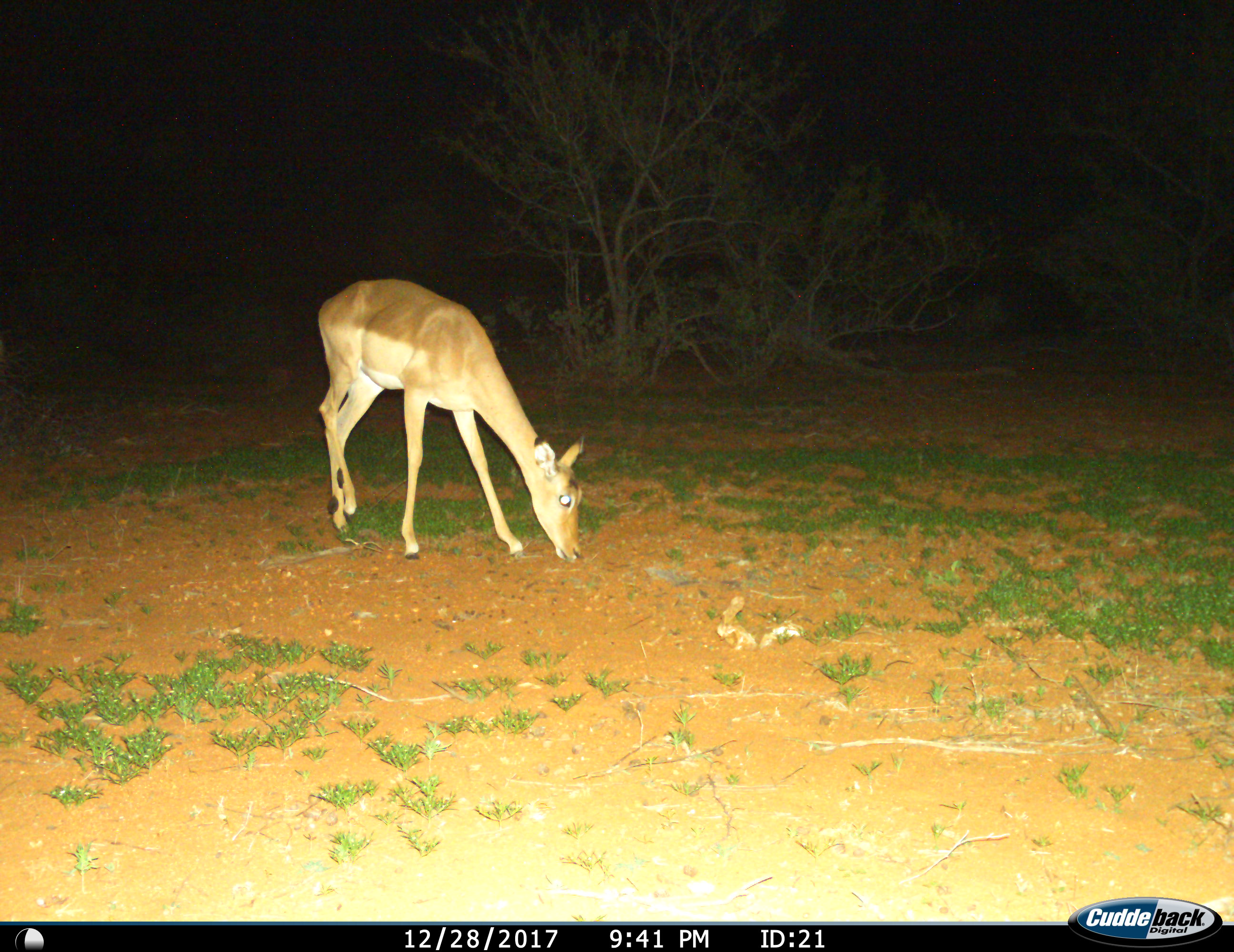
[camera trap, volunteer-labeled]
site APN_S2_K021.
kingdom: Animalia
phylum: Chordata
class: Mammalia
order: Artiodactyla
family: Bovidae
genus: Aepyceros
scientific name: Aepyceros melampus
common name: impala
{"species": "impala (Aepyceros melampus)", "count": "1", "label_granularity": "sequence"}